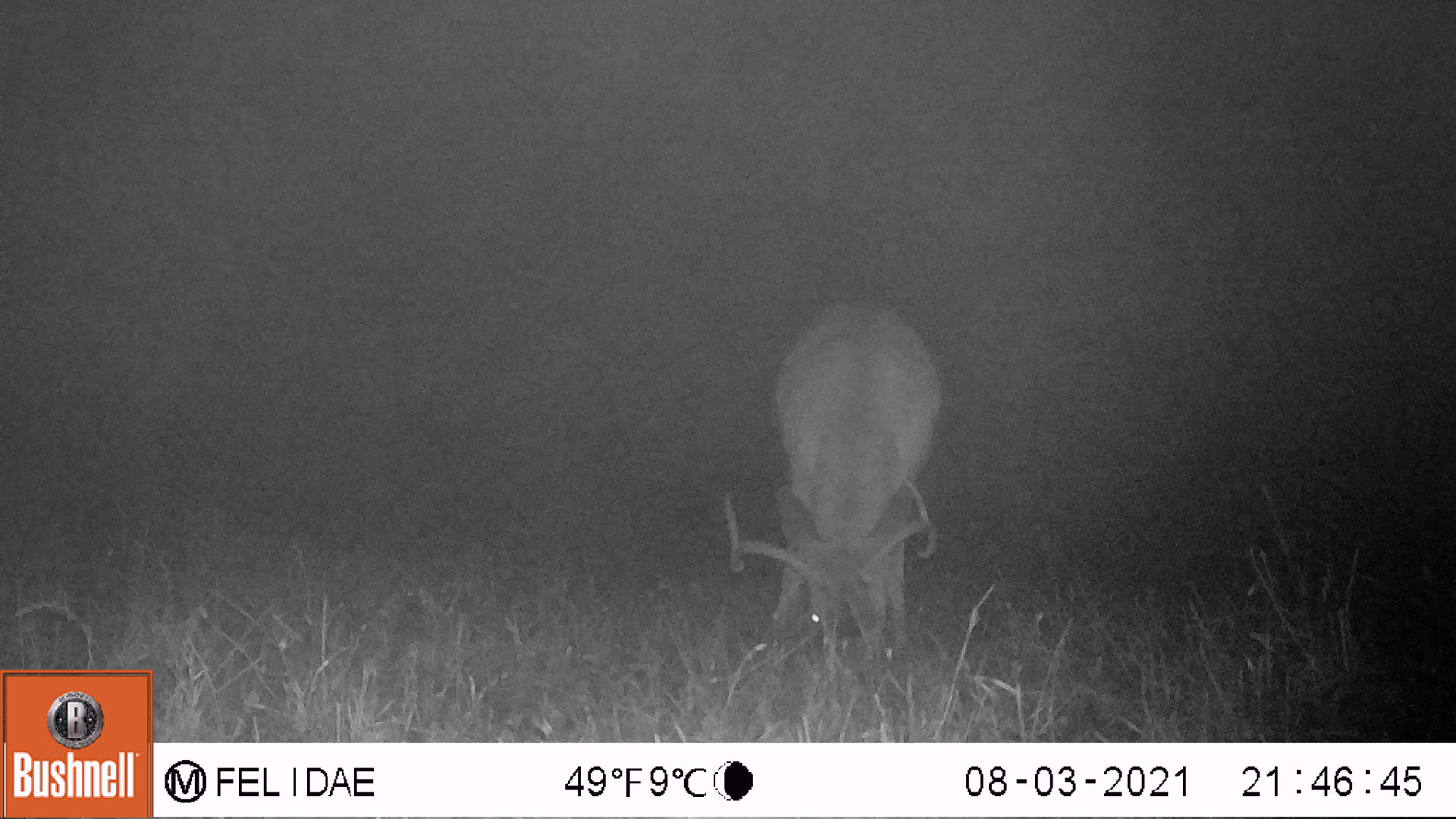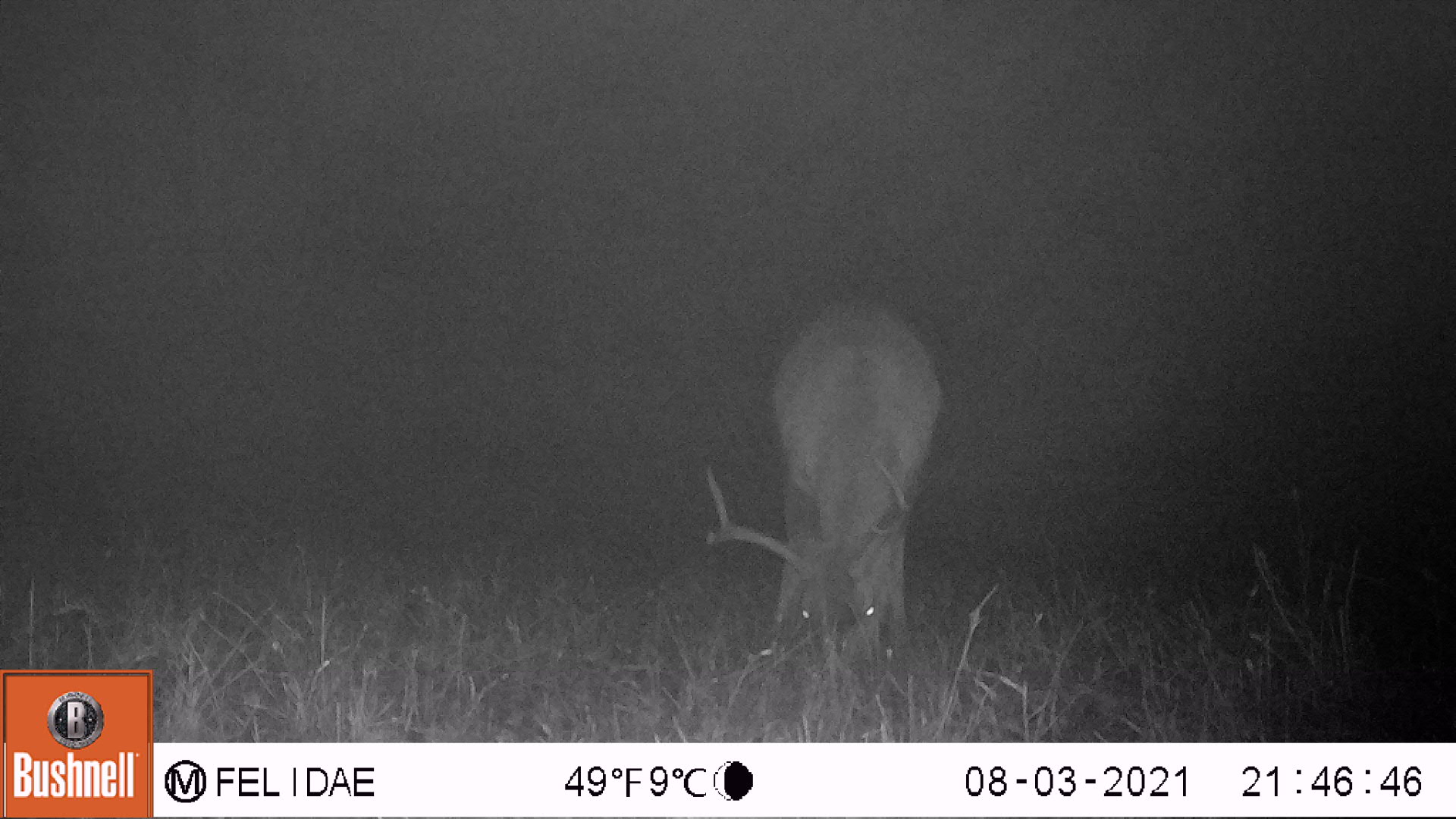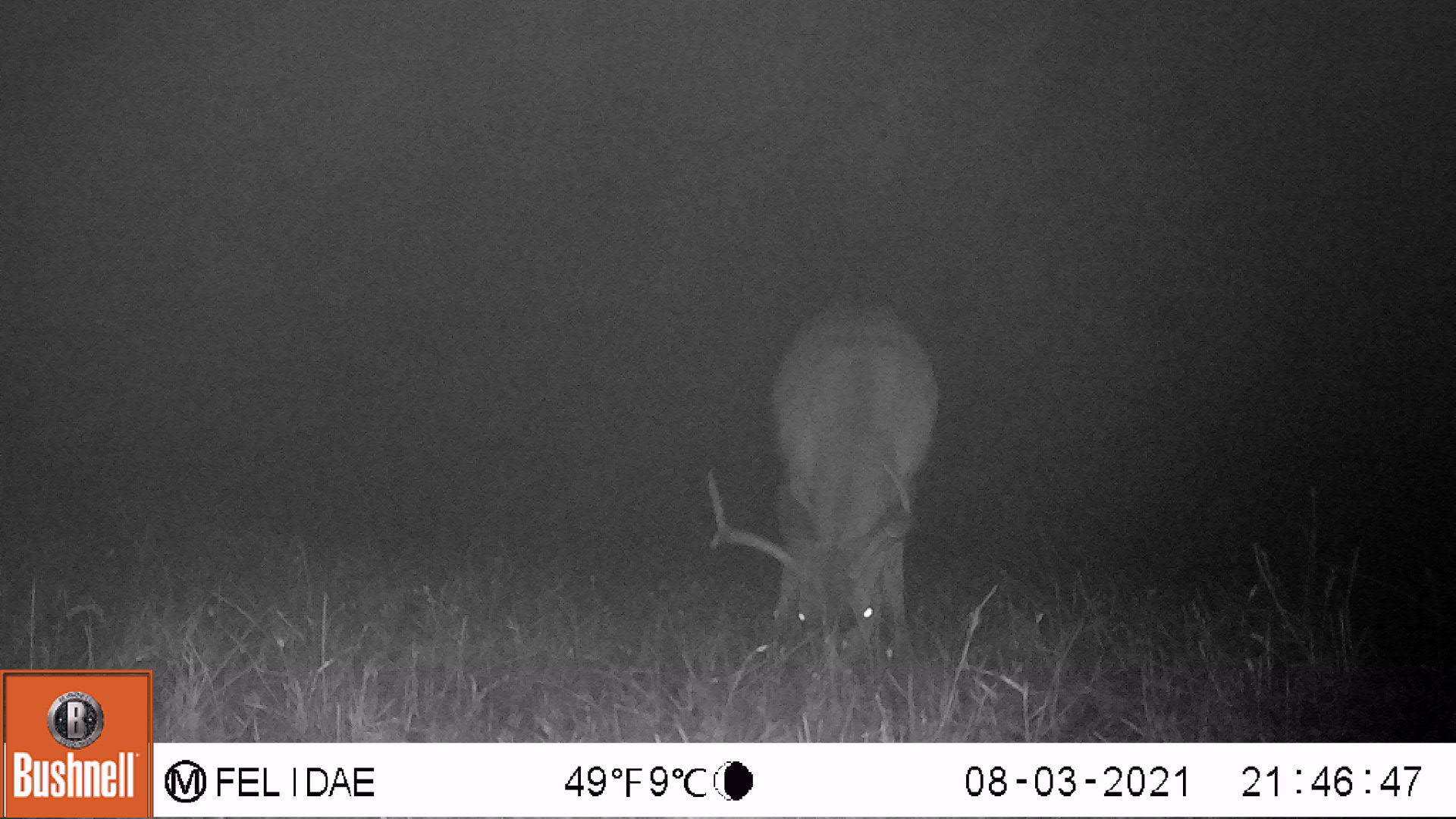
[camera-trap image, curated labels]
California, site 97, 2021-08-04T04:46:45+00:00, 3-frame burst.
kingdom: Animalia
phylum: Chordata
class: Mammalia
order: Artiodactyla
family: Cervidae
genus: Odocoileus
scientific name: Odocoileus hemionus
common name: mule deer